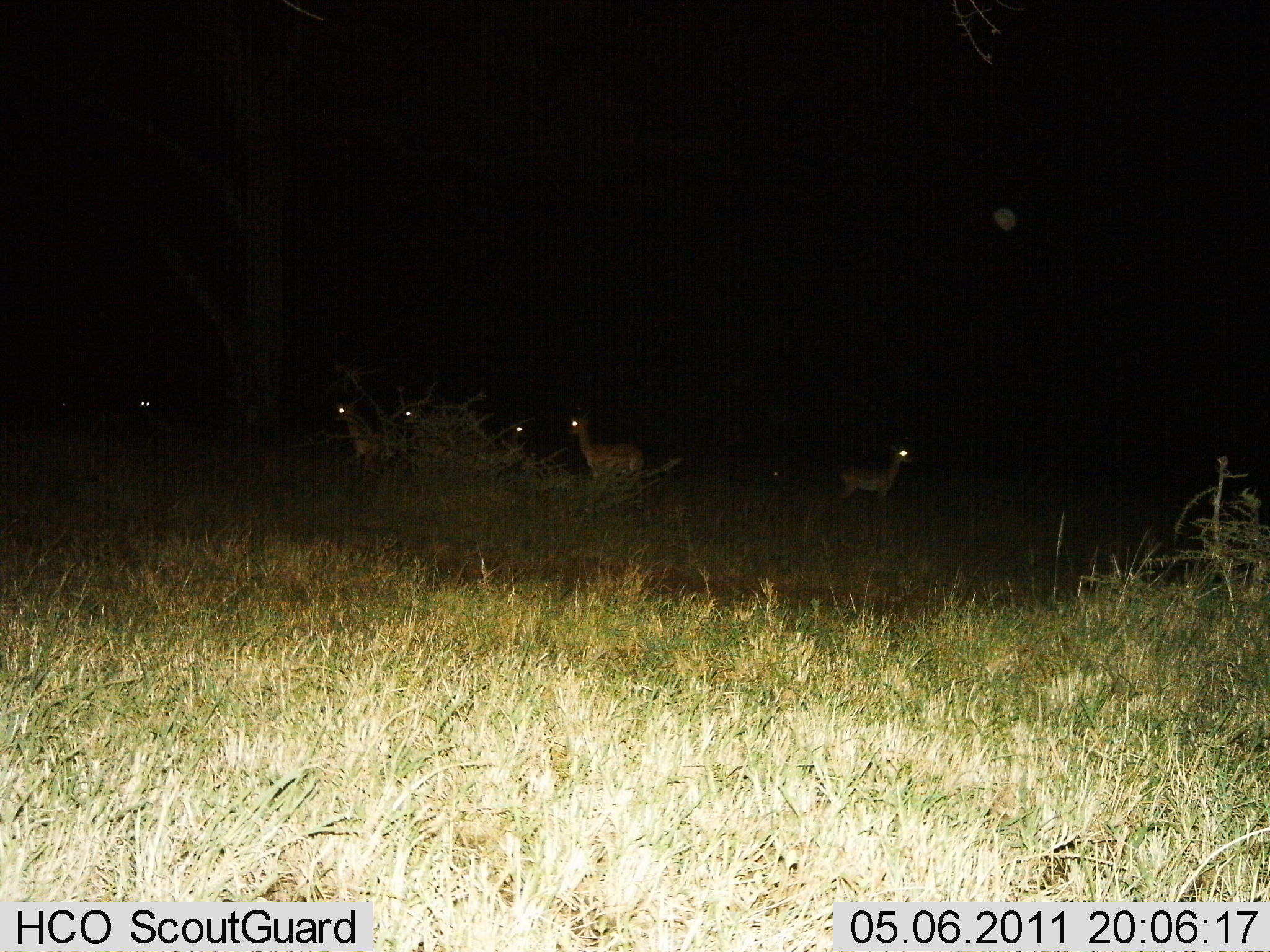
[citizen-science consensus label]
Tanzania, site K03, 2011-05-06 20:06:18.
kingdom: Animalia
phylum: Chordata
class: Mammalia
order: Artiodactyla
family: Bovidae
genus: Nanger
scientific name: Nanger granti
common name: grant's gazelle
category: gazellegrants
Gazellegrants (grant's gazelle) (Nanger granti), count 6. Behavior (volunteer vote fractions): standing 100%, resting 0%, moving 14%, interacting 0%. Young present (vote fraction): 0%. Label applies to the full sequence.